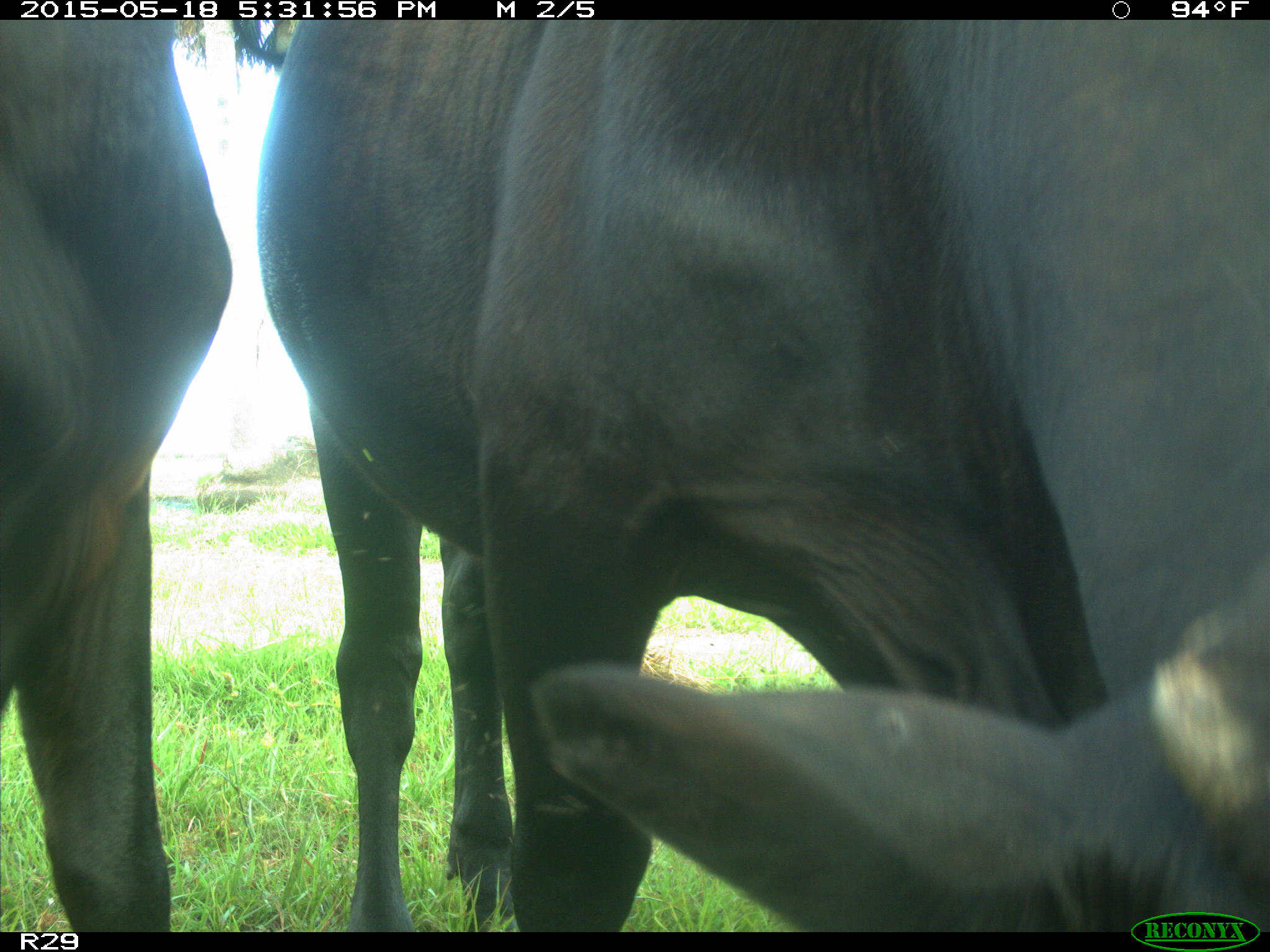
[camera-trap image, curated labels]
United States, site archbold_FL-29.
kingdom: Animalia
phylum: Chordata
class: Mammalia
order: Artiodactyla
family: Bovidae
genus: Bos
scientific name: Bos taurus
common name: domestic cow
Bos taurus (domestic cow).